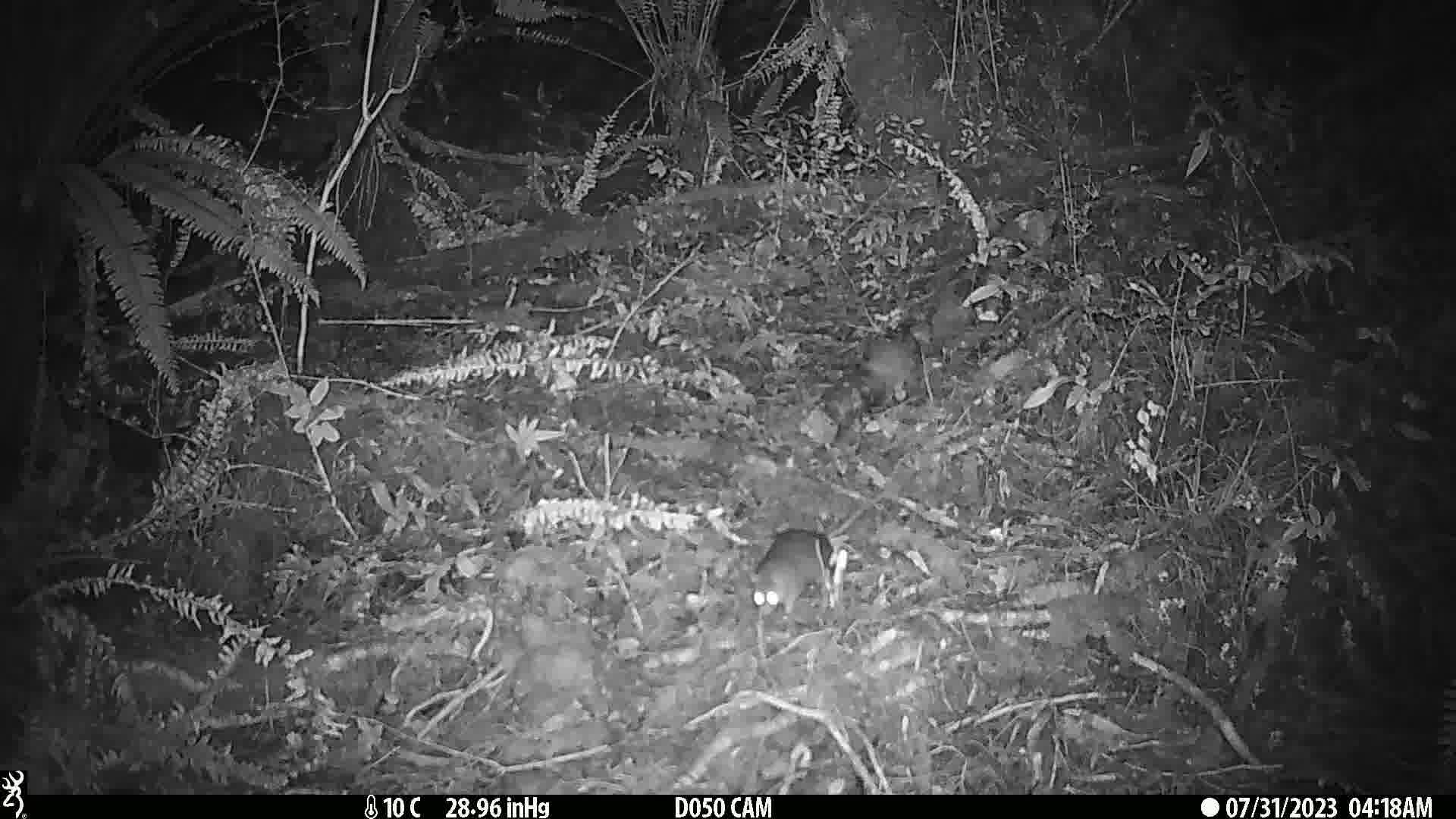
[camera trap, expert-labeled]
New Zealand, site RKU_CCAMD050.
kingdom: Animalia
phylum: Chordata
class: Mammalia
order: Rodentia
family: Muridae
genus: Rattus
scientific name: Rattus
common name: rat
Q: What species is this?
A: Rat (Rattus).